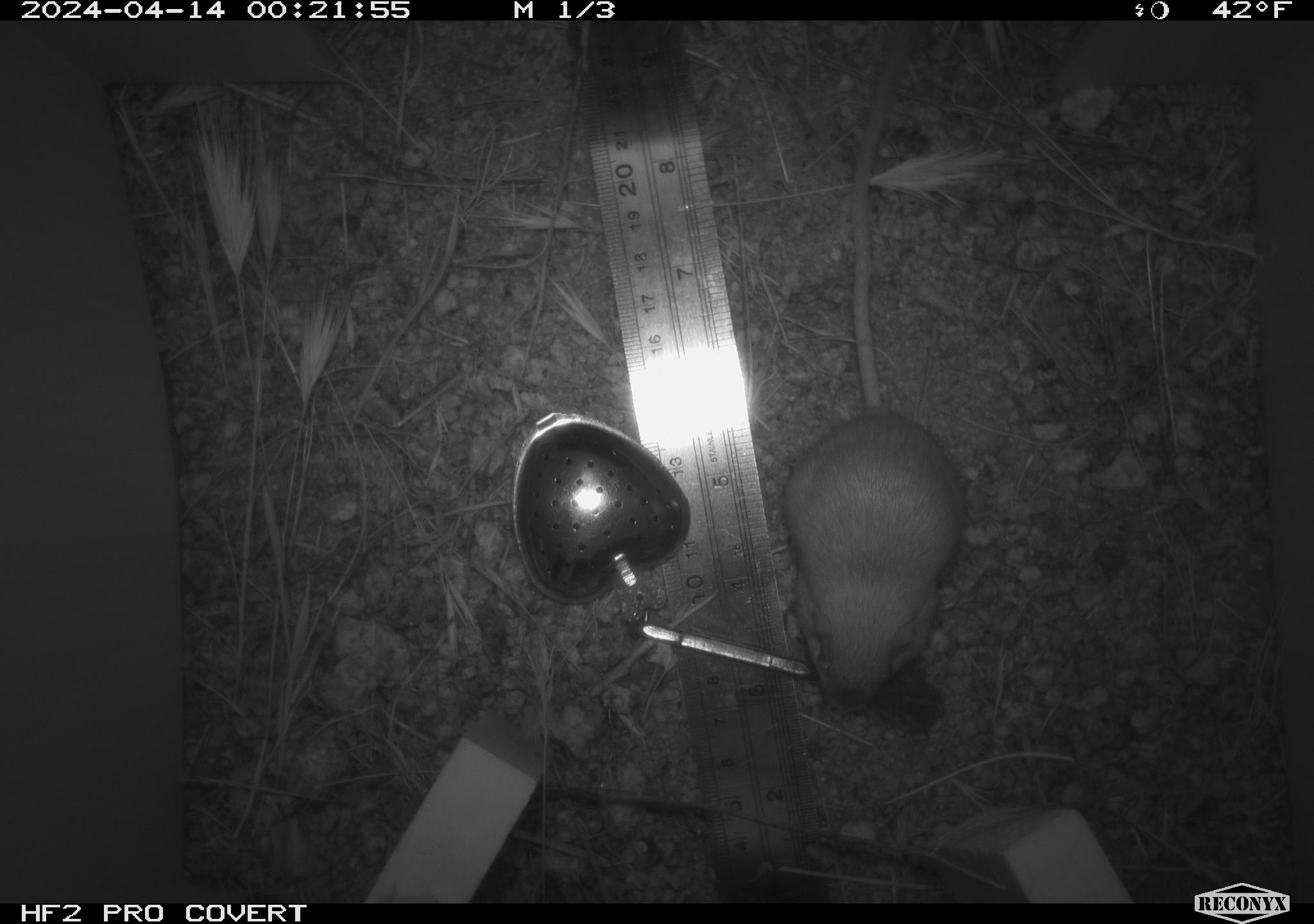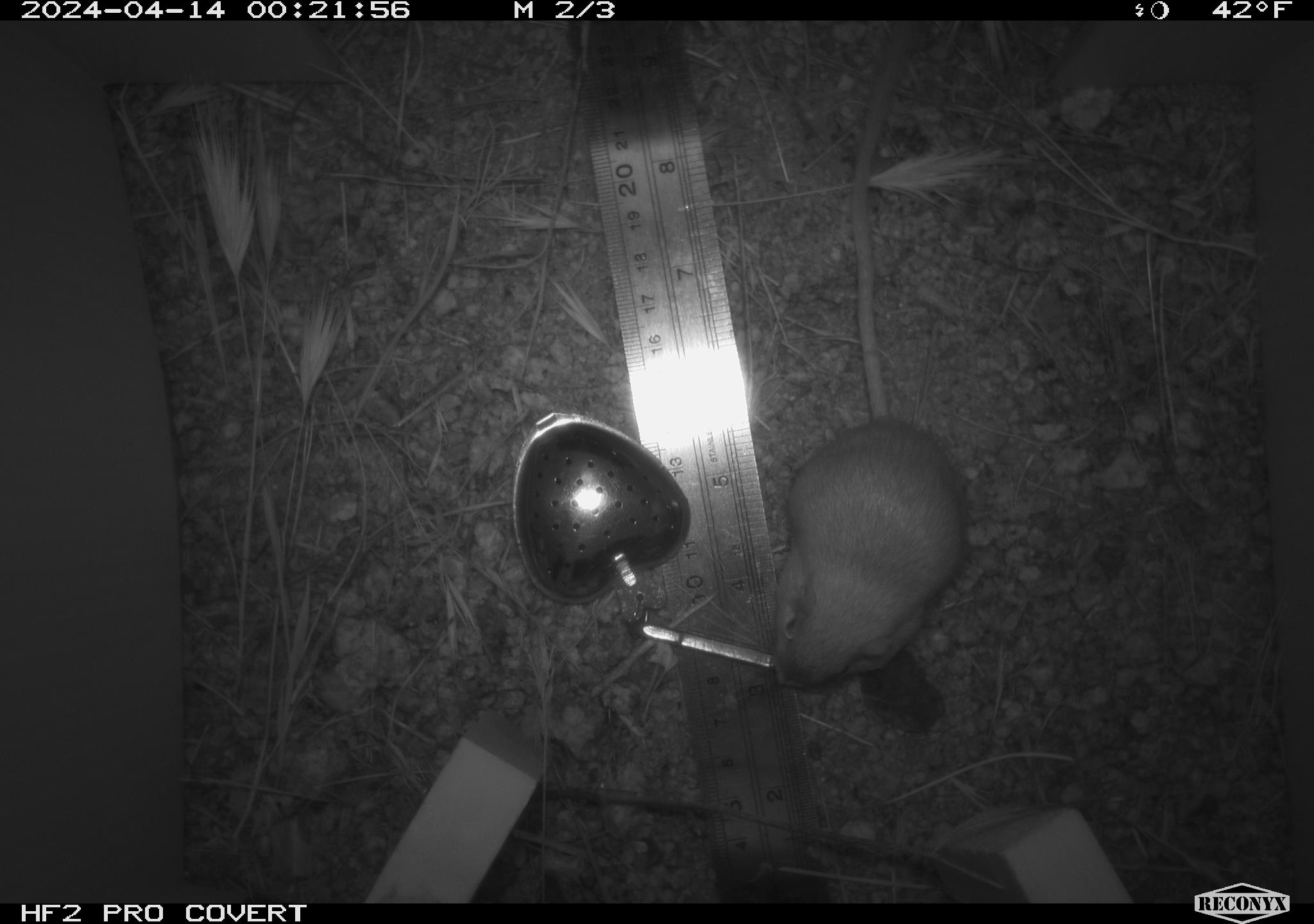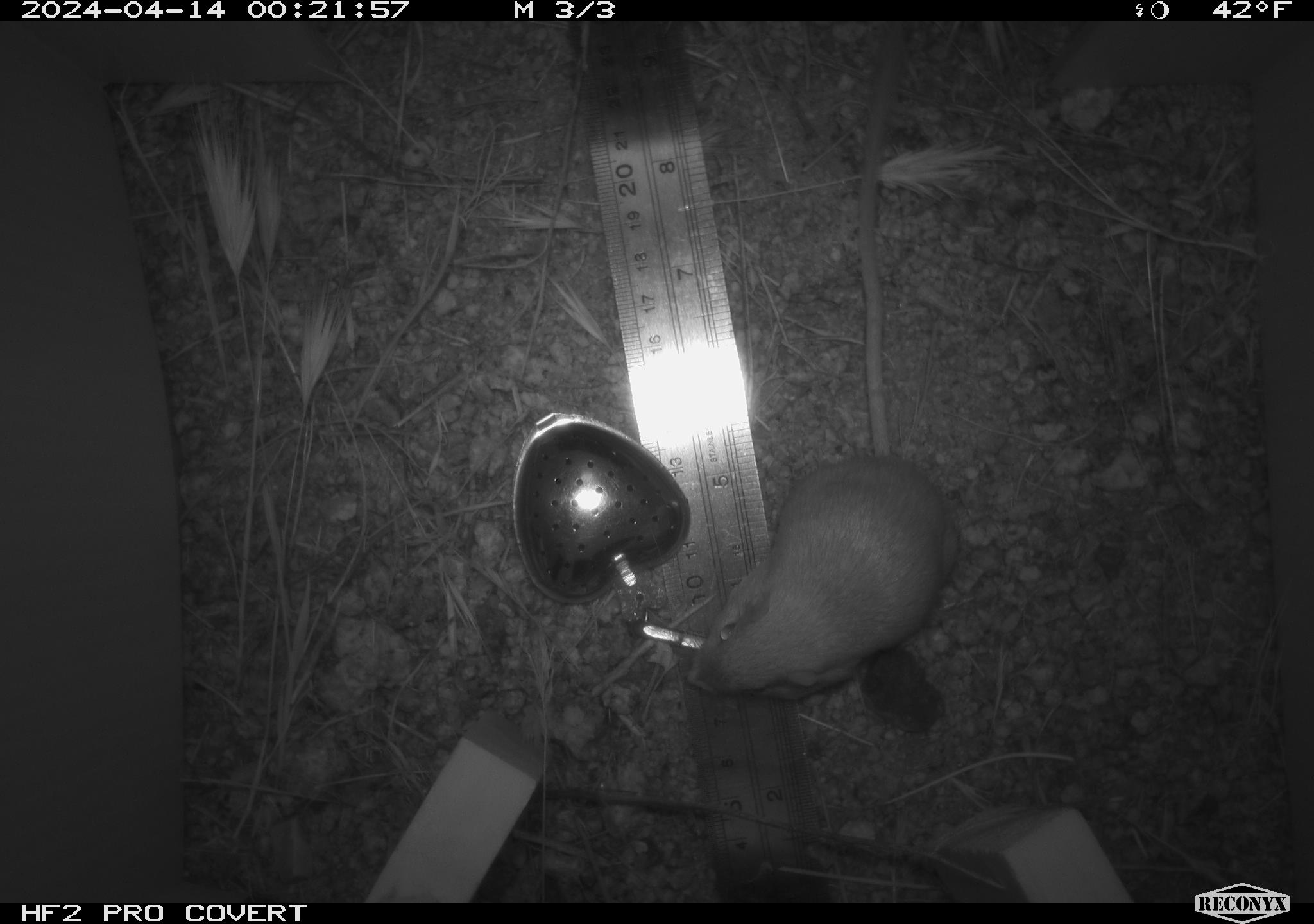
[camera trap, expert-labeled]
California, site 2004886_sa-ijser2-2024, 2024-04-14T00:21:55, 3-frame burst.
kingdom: Animalia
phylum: Chordata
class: Mammalia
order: Rodentia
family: Heteromyidae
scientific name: Heteromyidae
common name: kangaroo rats and pocket mice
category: heteromyidae family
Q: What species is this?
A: Heteromyidae family (kangaroo rats and pocket mice) (Heteromyidae).